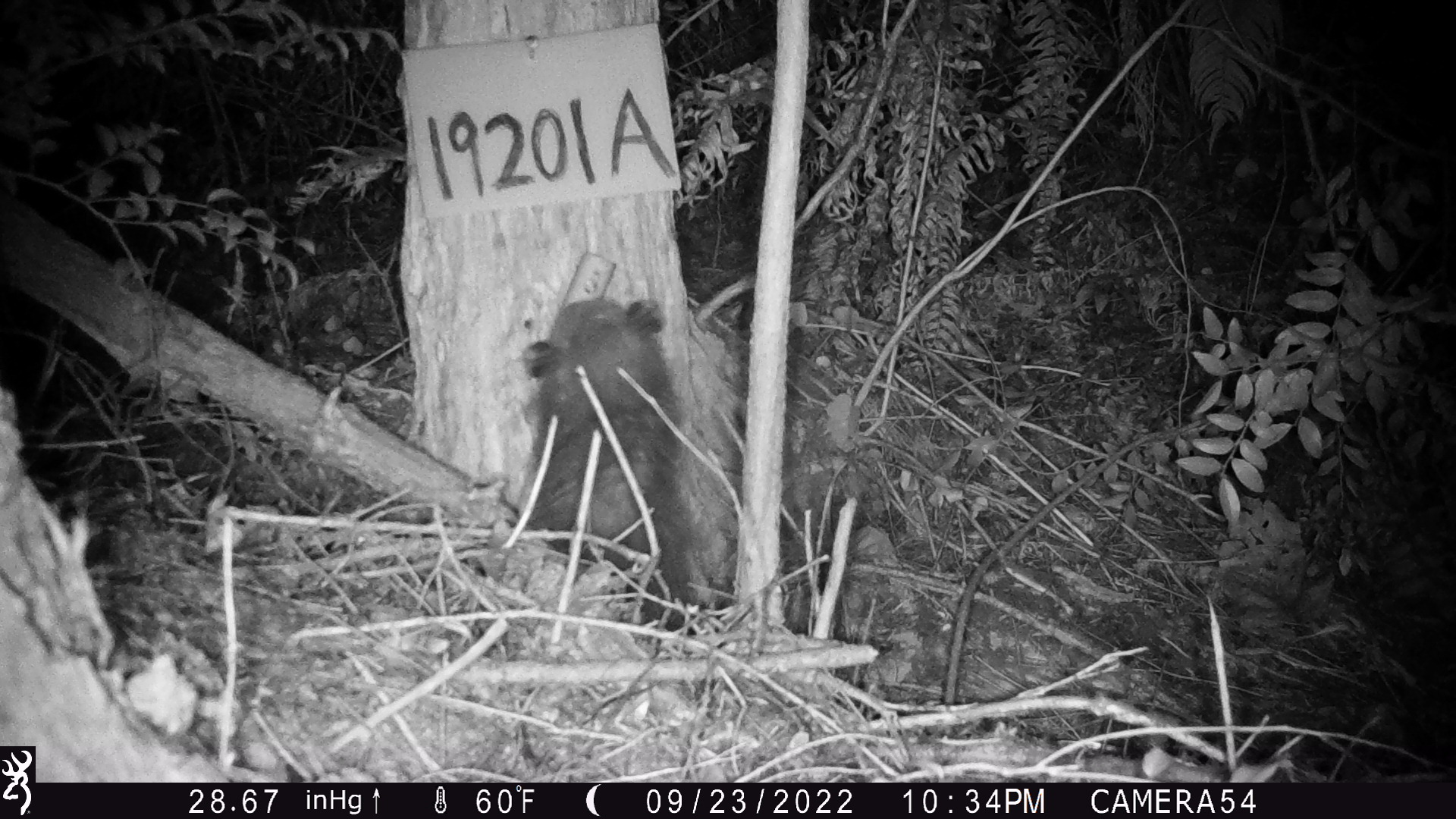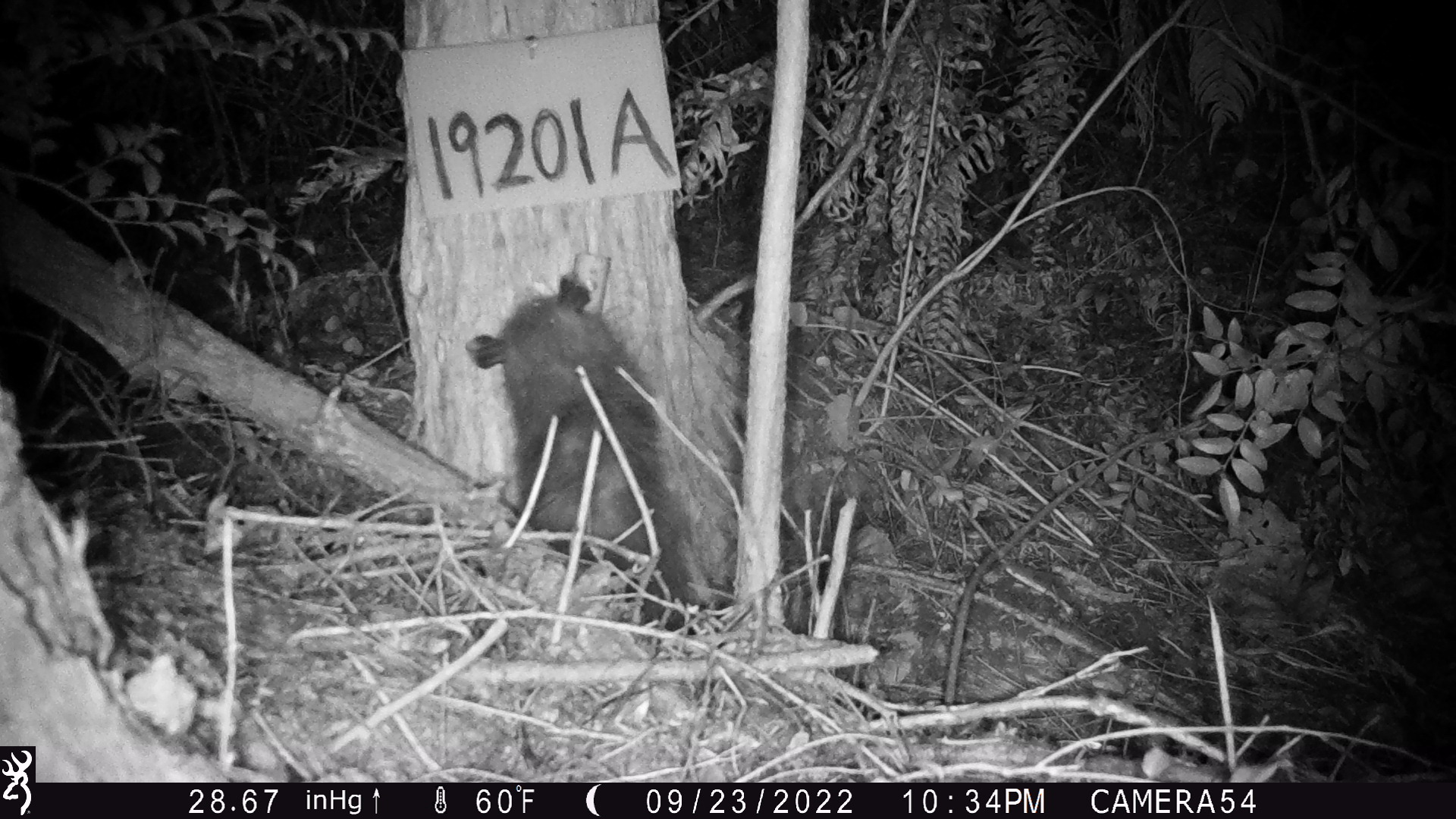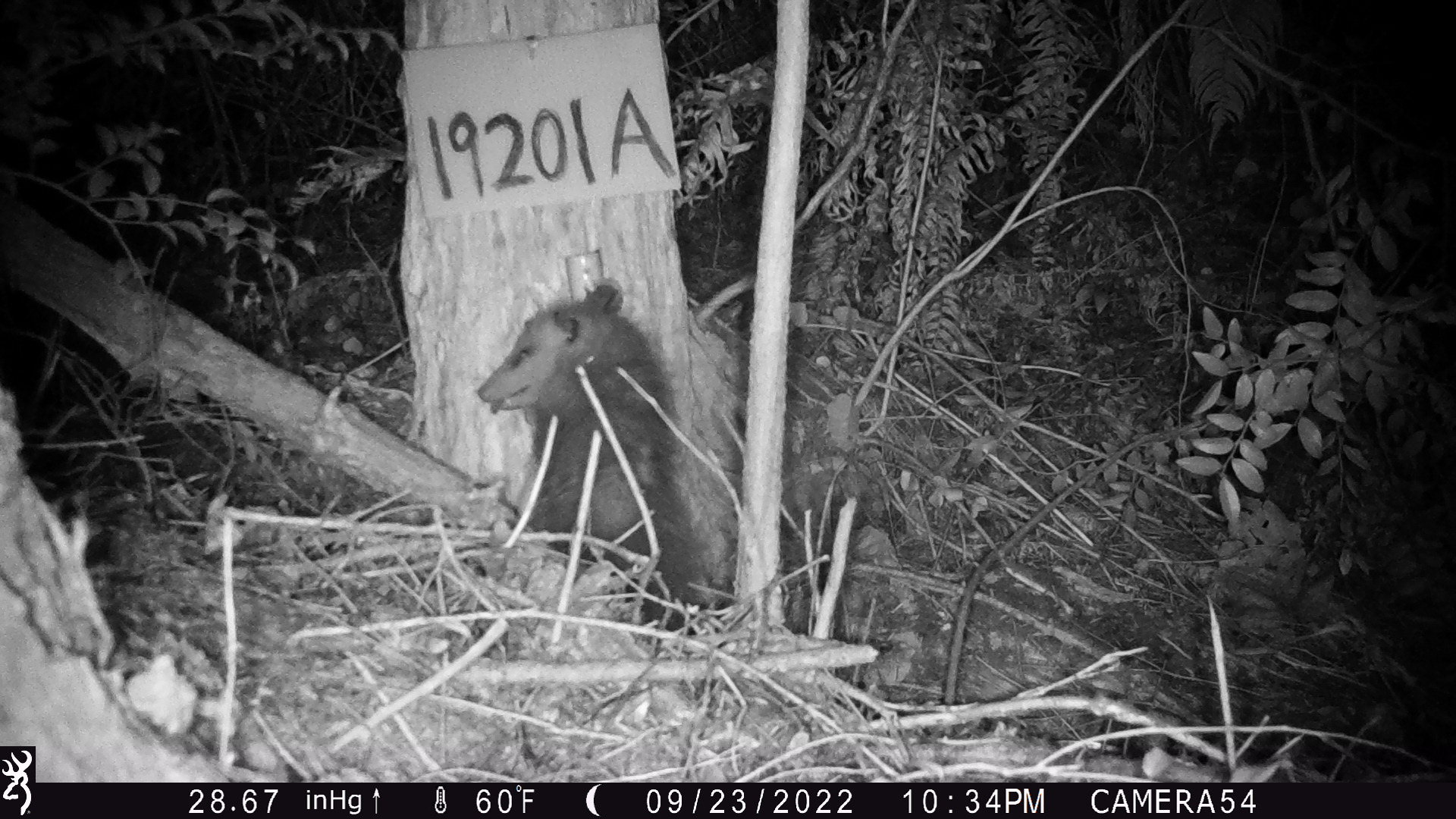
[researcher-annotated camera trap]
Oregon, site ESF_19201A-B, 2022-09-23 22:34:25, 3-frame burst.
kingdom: Animalia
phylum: Chordata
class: Mammalia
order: Didelphimorphia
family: Didelphidae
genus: Didelphis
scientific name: Didelphis virginiana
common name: virginia opossum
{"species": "virginia opossum (Didelphis virginiana)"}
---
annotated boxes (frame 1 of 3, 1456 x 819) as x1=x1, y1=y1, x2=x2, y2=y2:
virginia opossum: x1=479, y1=233, x2=743, y2=638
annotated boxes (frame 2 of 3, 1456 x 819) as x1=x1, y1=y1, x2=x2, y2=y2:
virginia opossum: x1=439, y1=248, x2=713, y2=633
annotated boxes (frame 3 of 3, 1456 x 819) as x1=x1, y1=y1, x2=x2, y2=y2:
virginia opossum: x1=455, y1=249, x2=710, y2=628